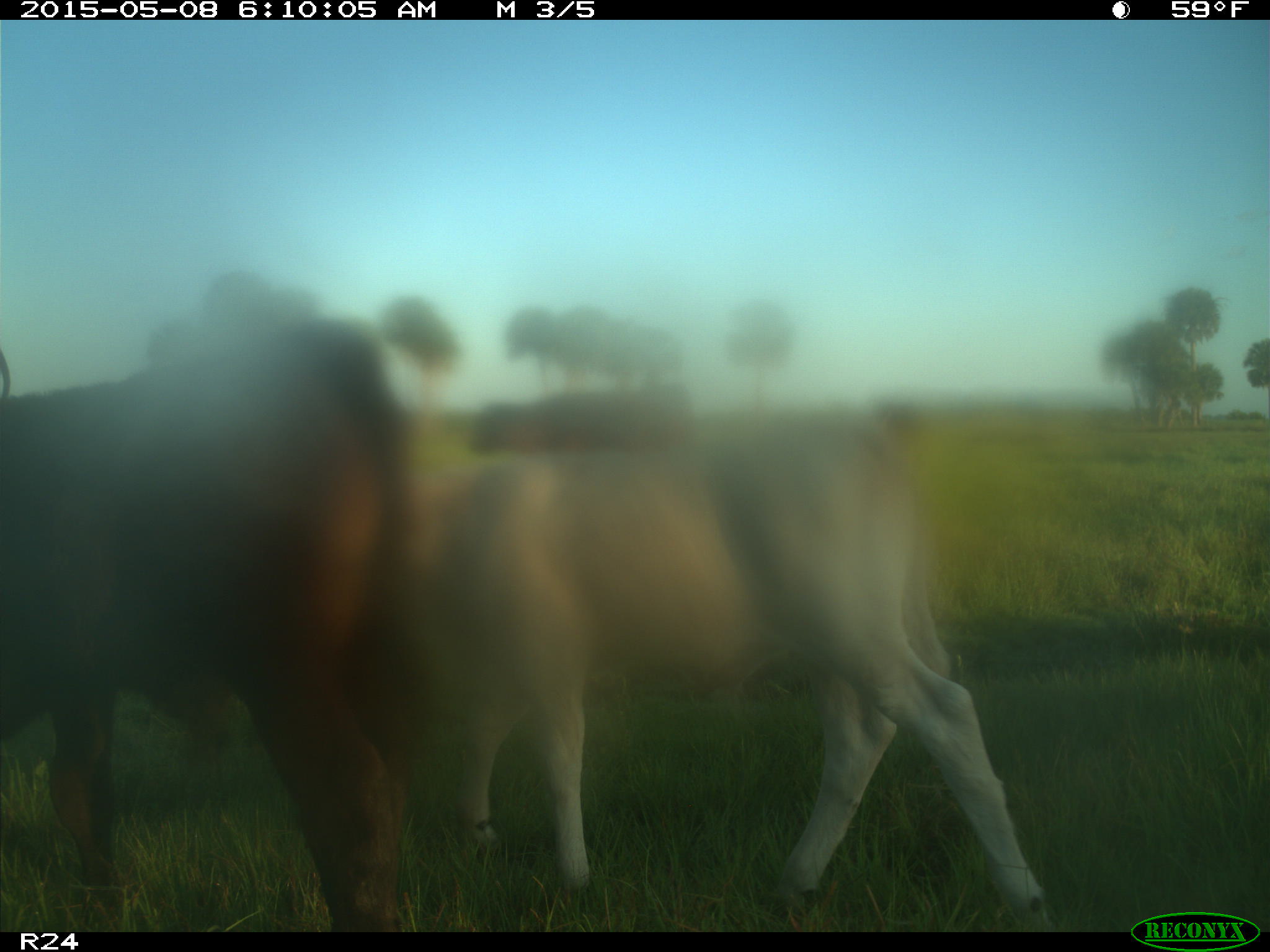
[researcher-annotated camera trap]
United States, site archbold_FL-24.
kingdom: Animalia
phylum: Chordata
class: Mammalia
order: Artiodactyla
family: Bovidae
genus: Bos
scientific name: Bos taurus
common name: domestic cow